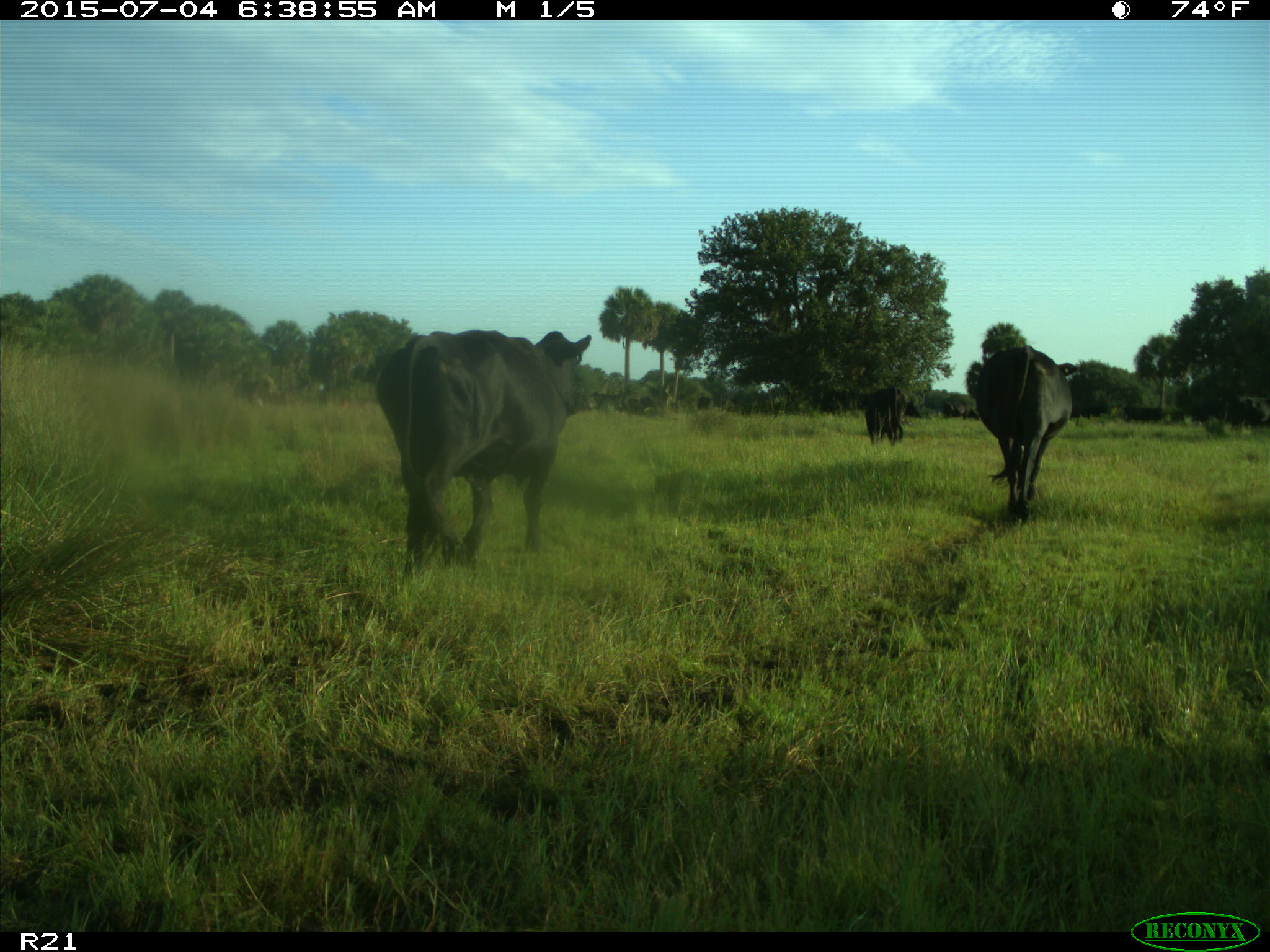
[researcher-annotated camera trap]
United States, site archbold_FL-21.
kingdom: Animalia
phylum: Chordata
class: Mammalia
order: Artiodactyla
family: Bovidae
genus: Bos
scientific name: Bos taurus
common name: domestic cow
Bos taurus (domestic cow).